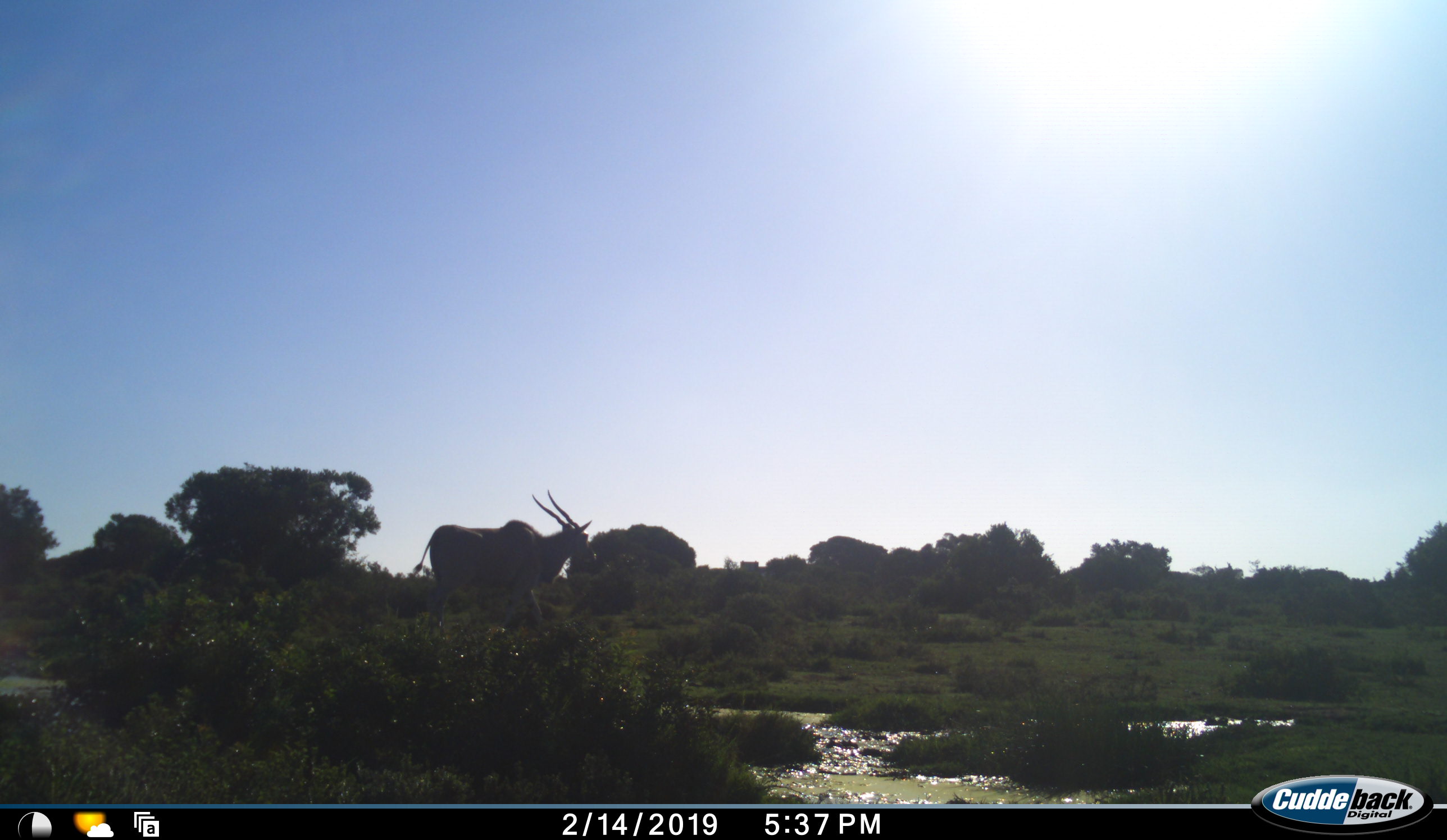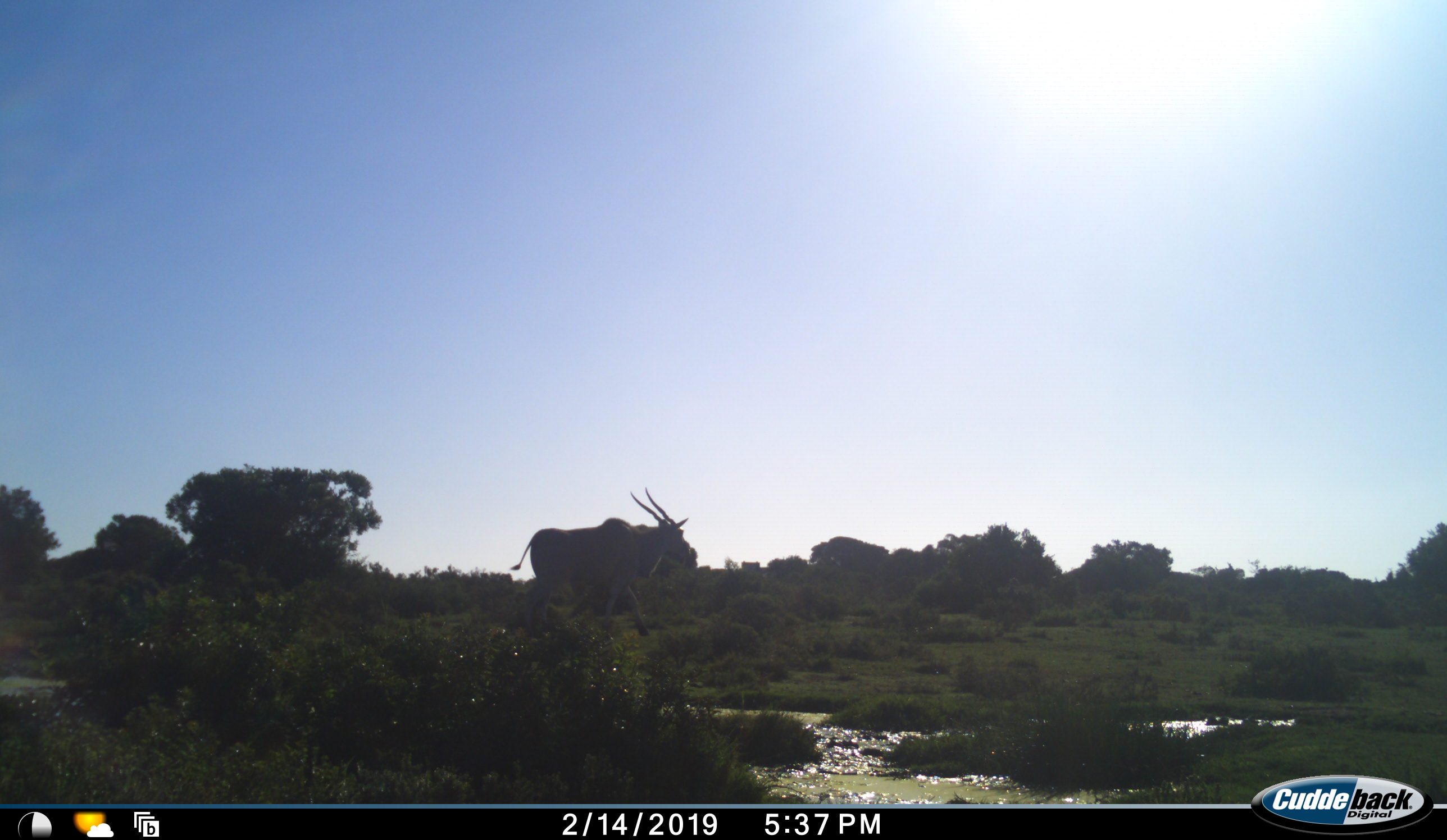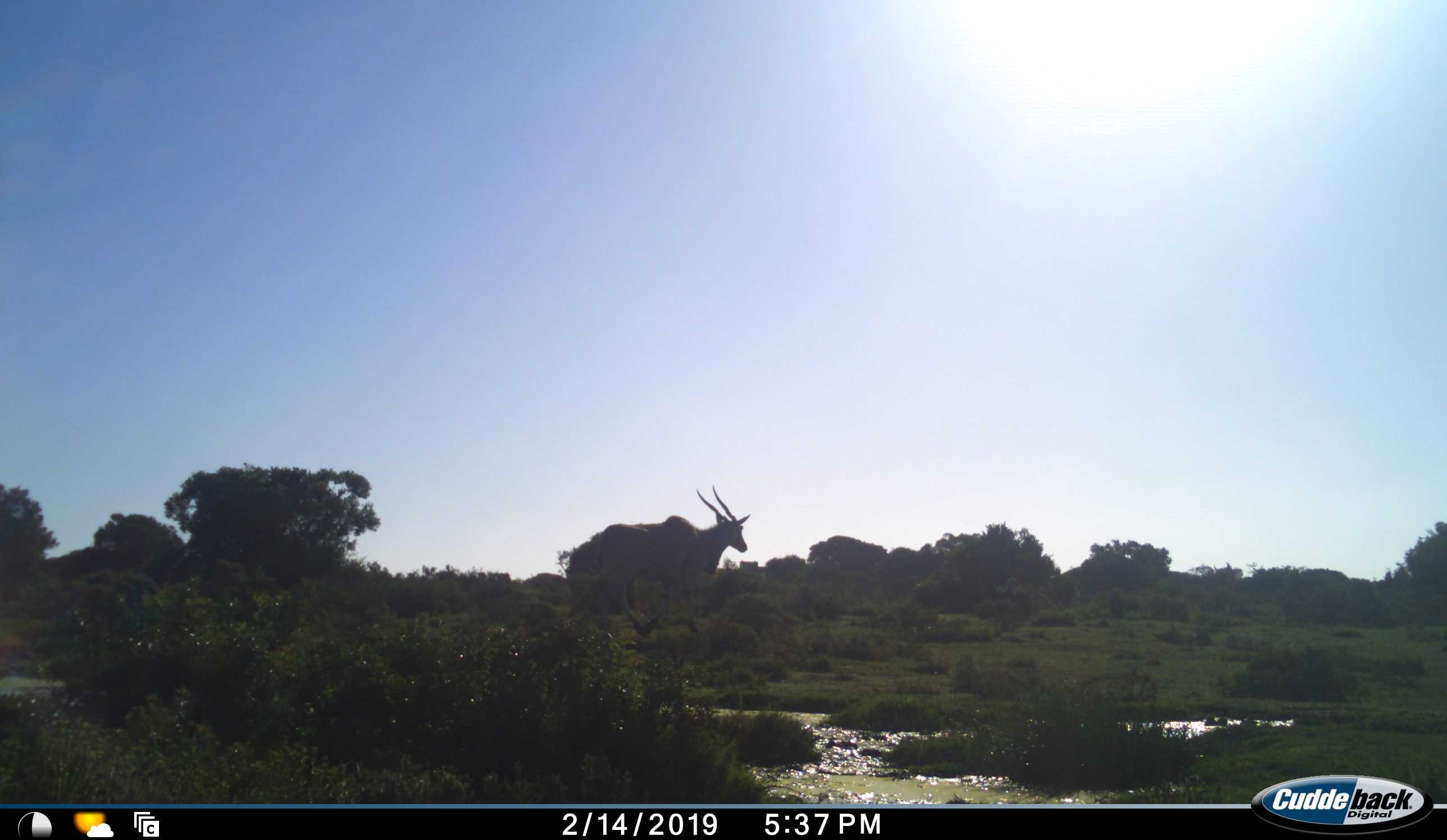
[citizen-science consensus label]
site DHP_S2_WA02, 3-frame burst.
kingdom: Animalia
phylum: Chordata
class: Mammalia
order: Artiodactyla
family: Bovidae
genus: Tragelaphus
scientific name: Tragelaphus oryx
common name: eland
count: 1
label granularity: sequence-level